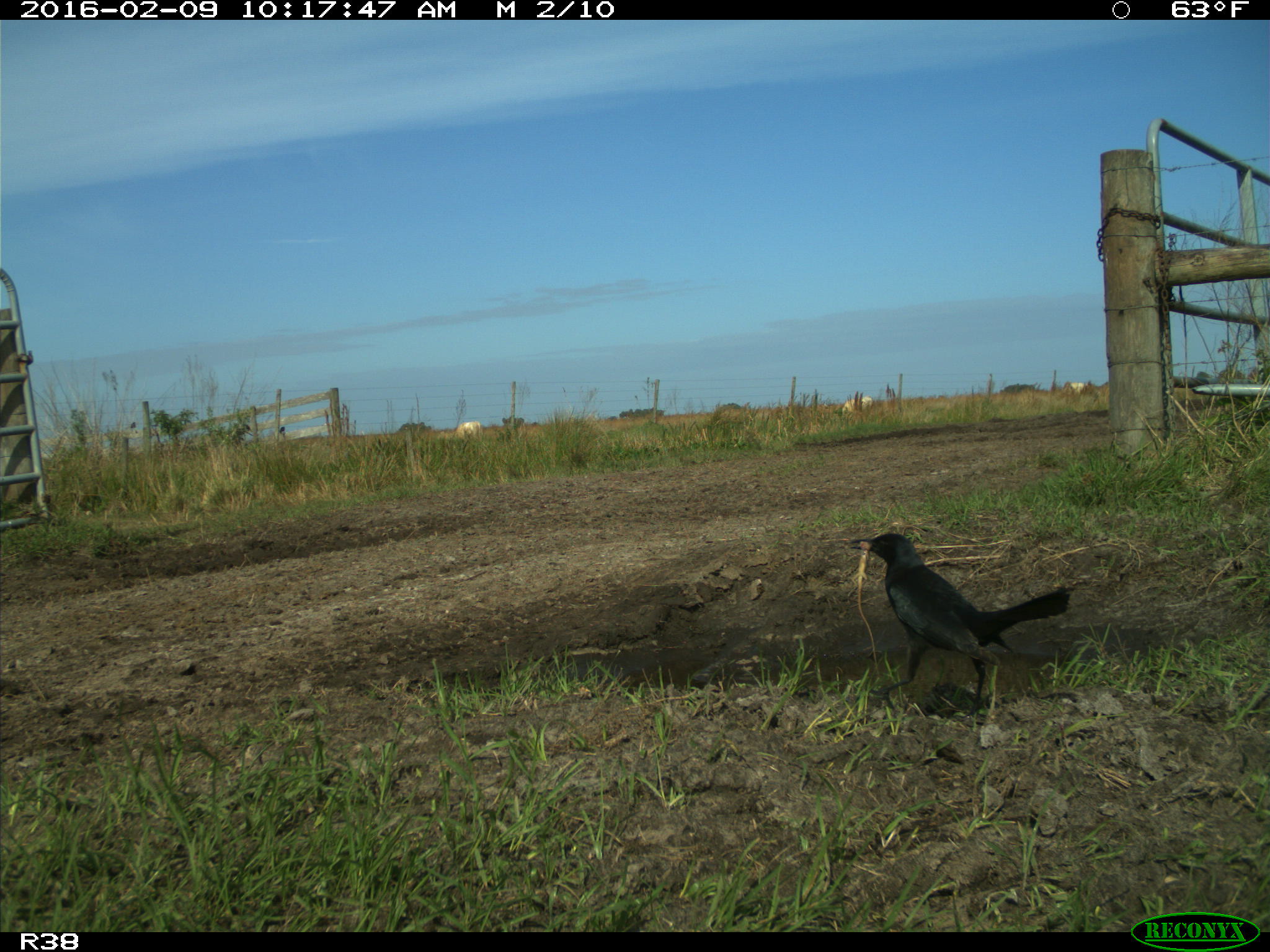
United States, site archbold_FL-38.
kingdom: Animalia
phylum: Chordata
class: Aves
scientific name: Aves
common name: birds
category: unidentified bird